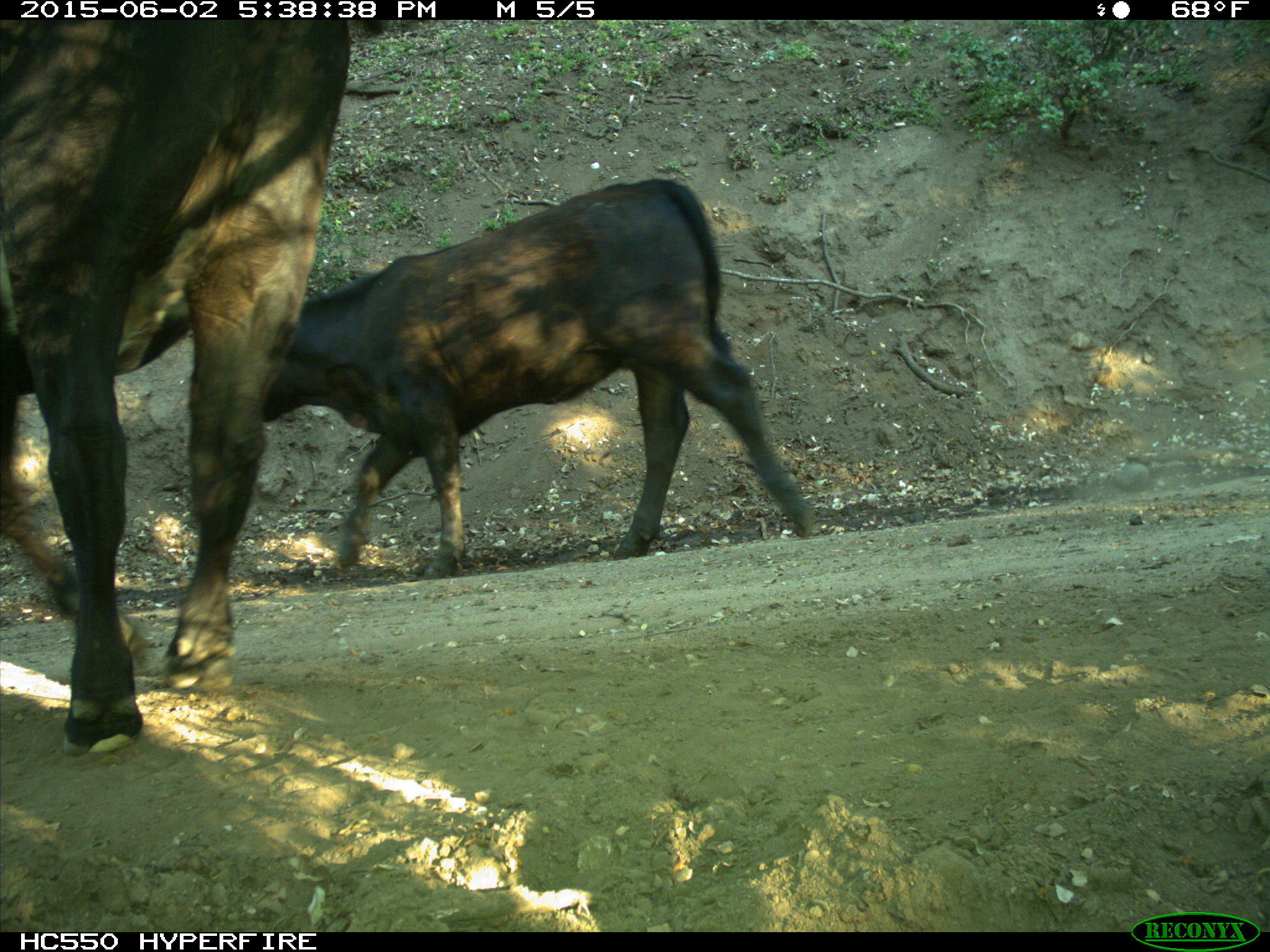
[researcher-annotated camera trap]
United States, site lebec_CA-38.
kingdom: Animalia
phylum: Chordata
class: Mammalia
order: Artiodactyla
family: Bovidae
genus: Bos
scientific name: Bos taurus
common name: domestic cow